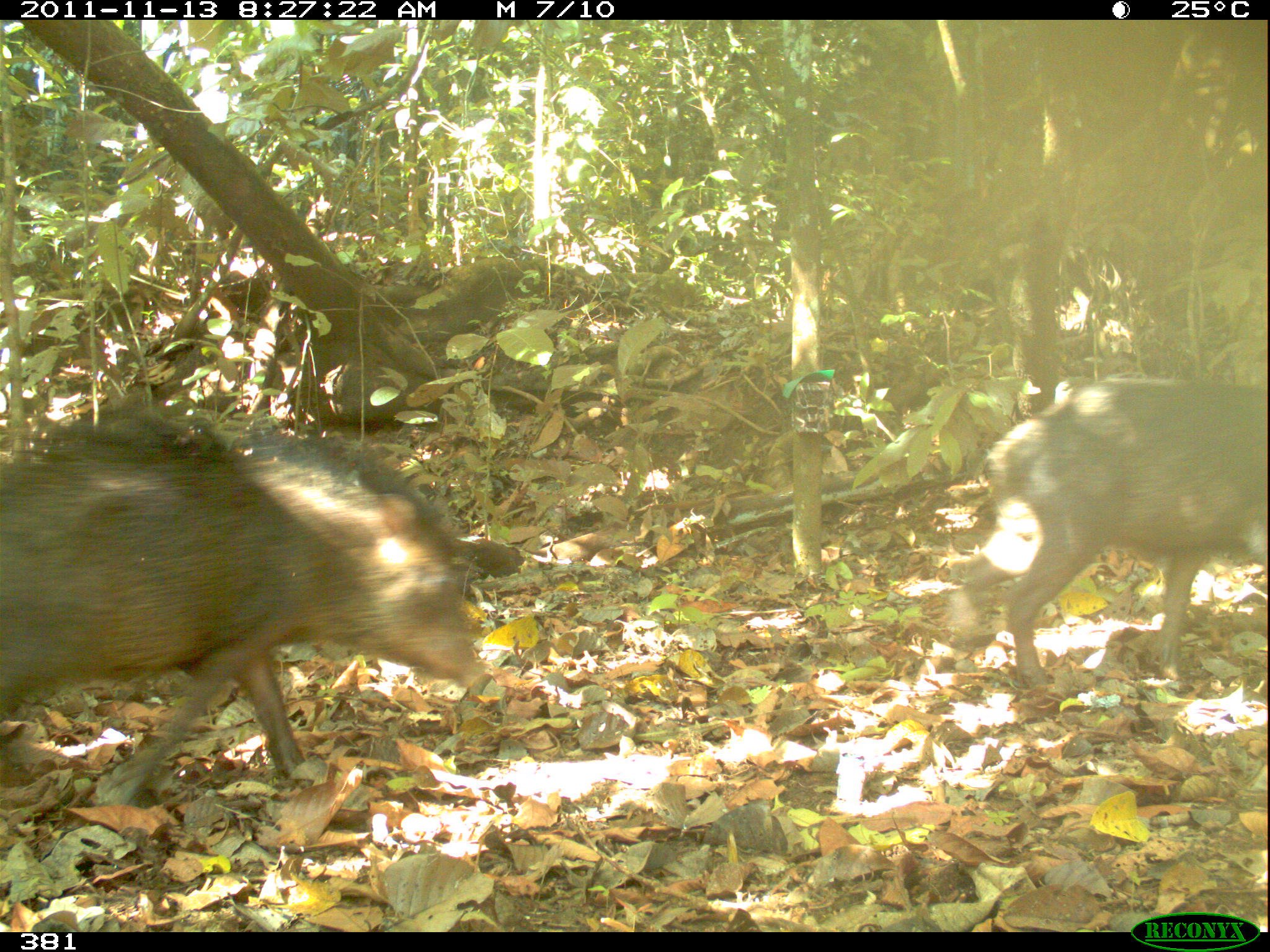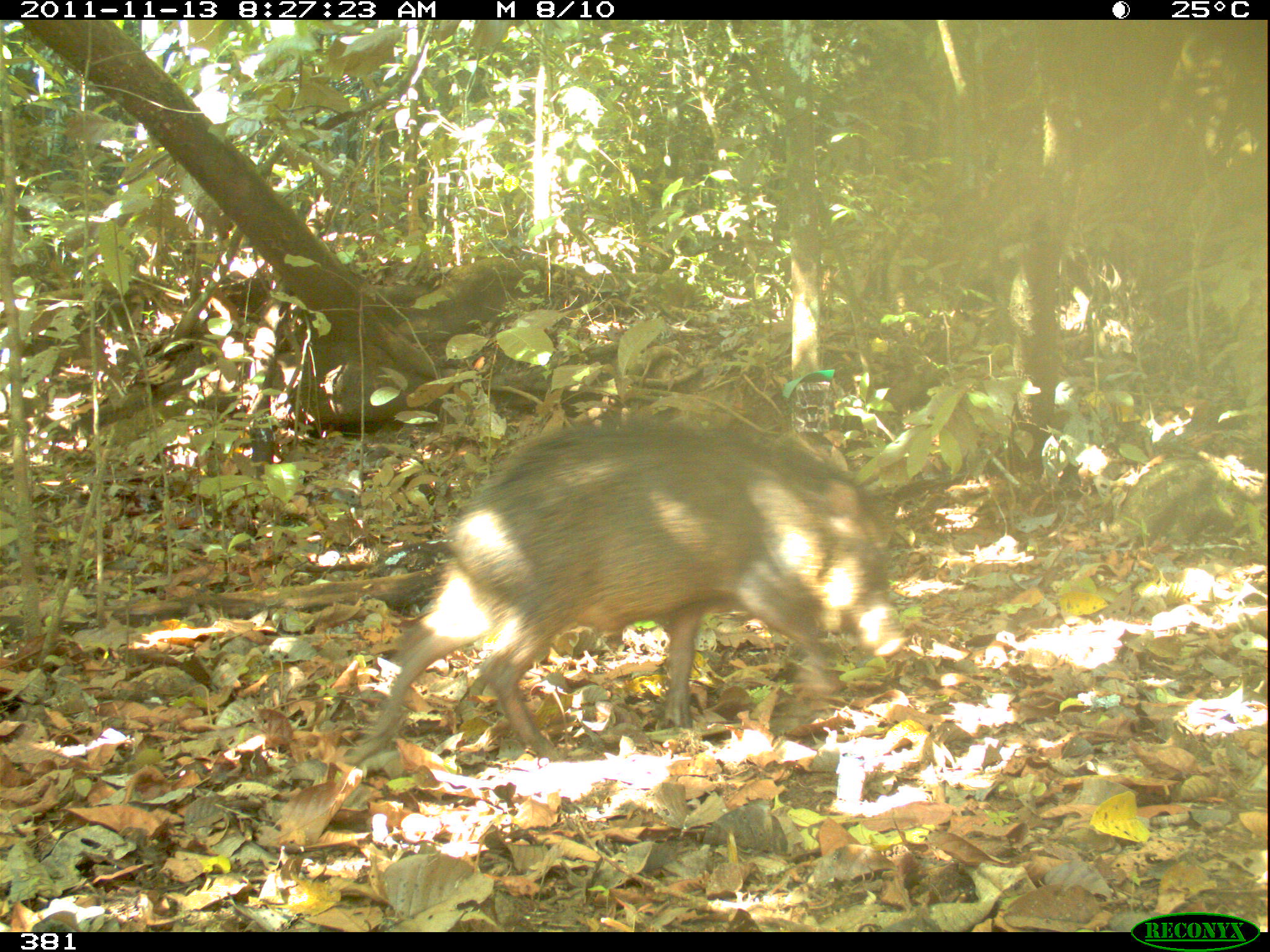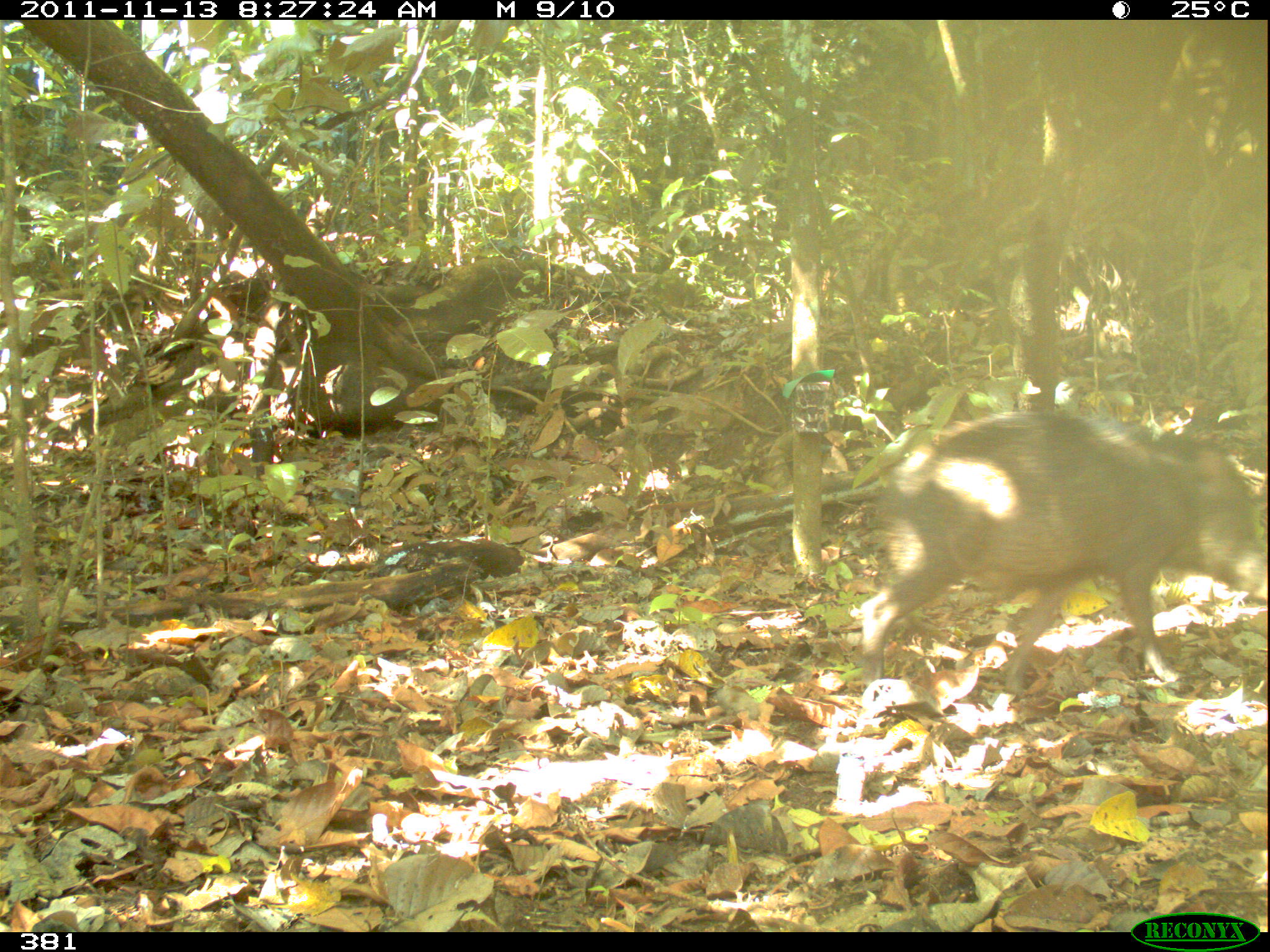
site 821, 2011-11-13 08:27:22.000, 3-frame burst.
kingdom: Animalia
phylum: Chordata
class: Mammalia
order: Artiodactyla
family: Tayassuidae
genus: Tayassu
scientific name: Tayassu pecari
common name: white-lipped peccary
Tayassu pecari (white-lipped peccary).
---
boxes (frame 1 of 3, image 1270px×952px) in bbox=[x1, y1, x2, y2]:
tayassu pecari: bbox=[0, 409, 487, 806]; bbox=[946, 374, 1270, 689]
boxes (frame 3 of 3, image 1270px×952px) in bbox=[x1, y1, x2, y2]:
tayassu pecari: bbox=[859, 414, 1257, 711]